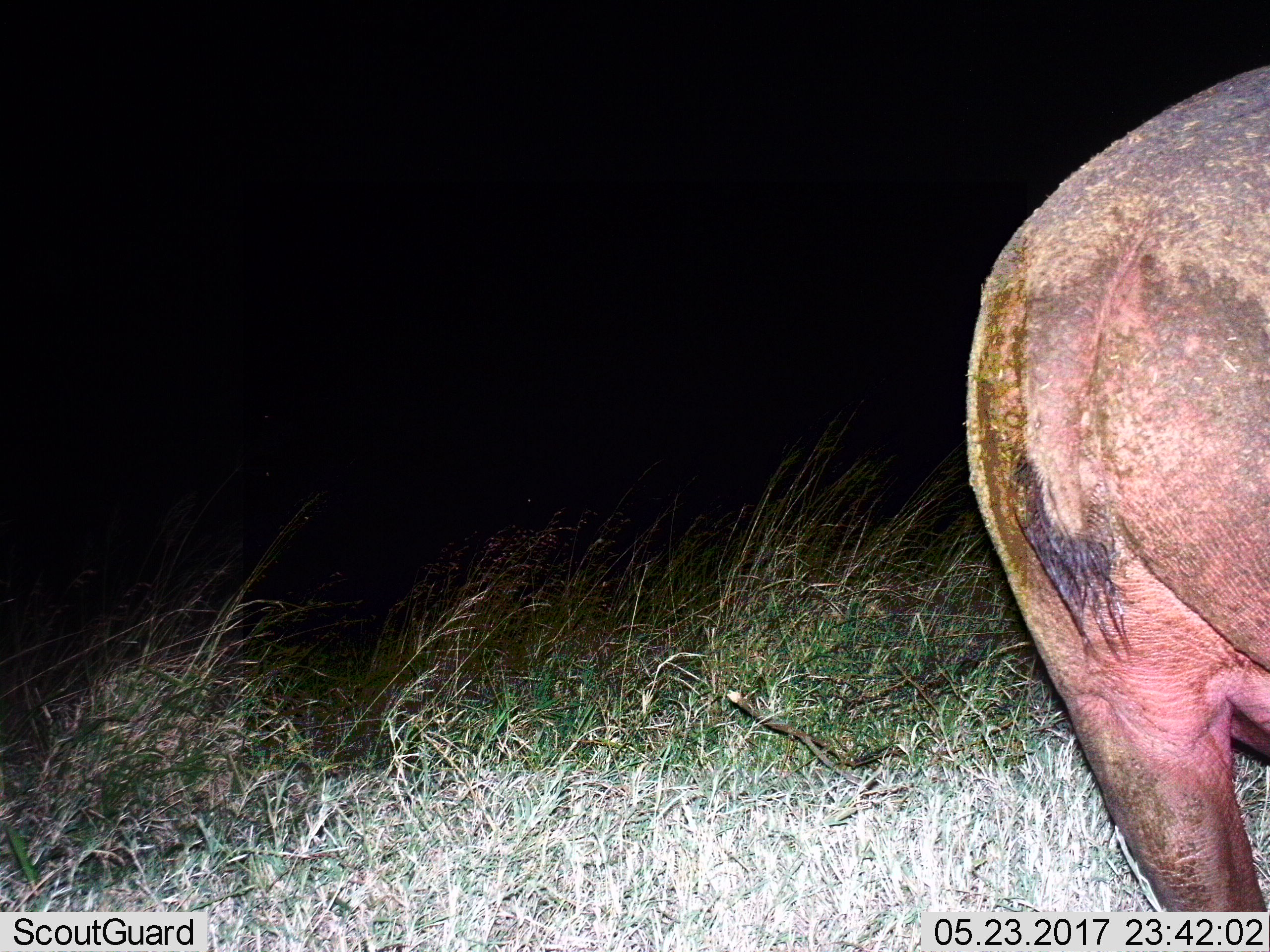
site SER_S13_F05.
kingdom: Animalia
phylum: Chordata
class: Mammalia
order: Artiodactyla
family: Hippopotamidae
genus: Hippopotamus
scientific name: Hippopotamus amphibius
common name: hippopotamus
Hippopotamus (Hippopotamus amphibius), count 1. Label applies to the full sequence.